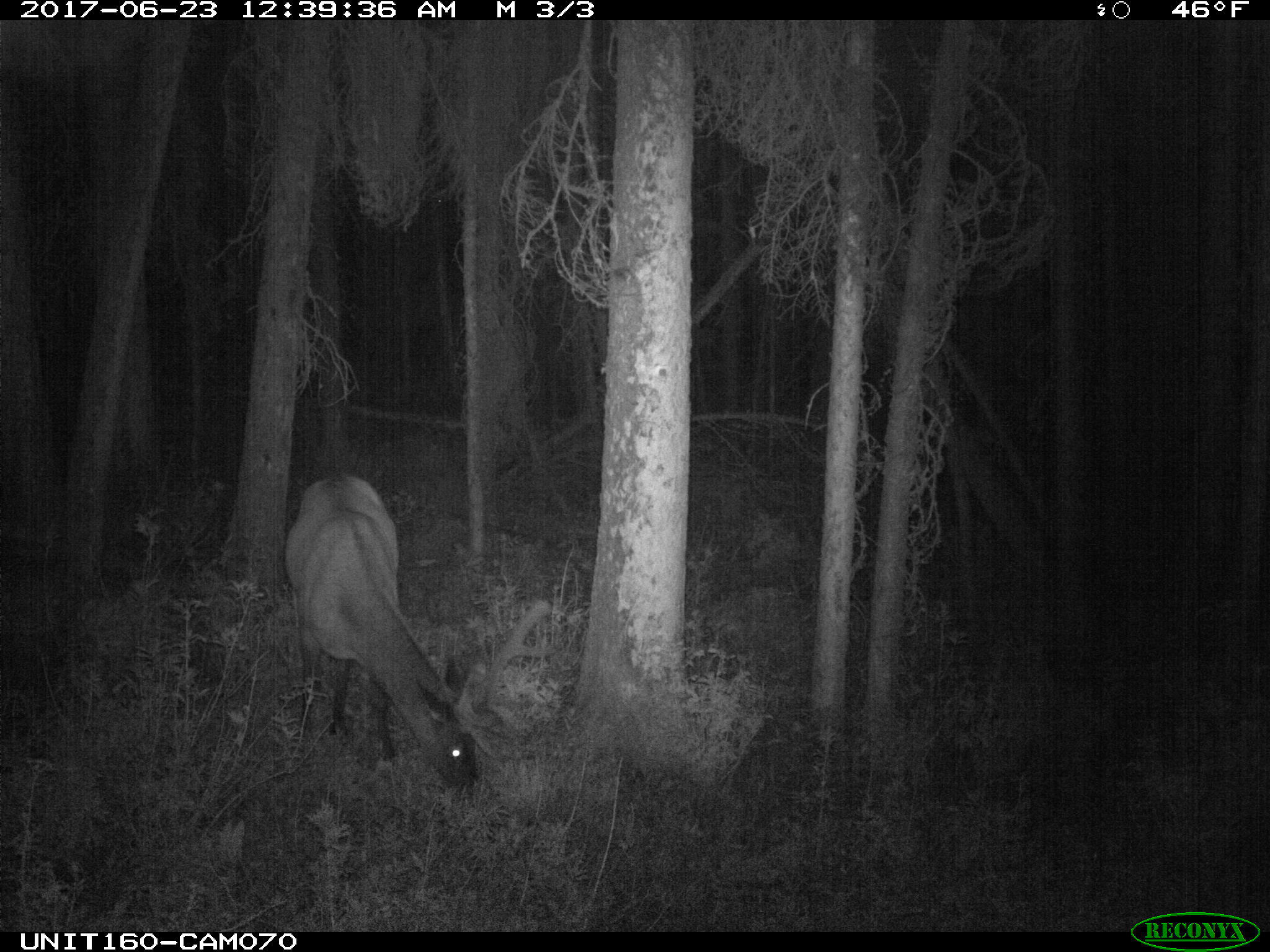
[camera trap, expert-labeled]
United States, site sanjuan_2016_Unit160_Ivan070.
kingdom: Animalia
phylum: Chordata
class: Mammalia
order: Artiodactyla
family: Cervidae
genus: Cervus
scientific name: Cervus elaphus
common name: red deer